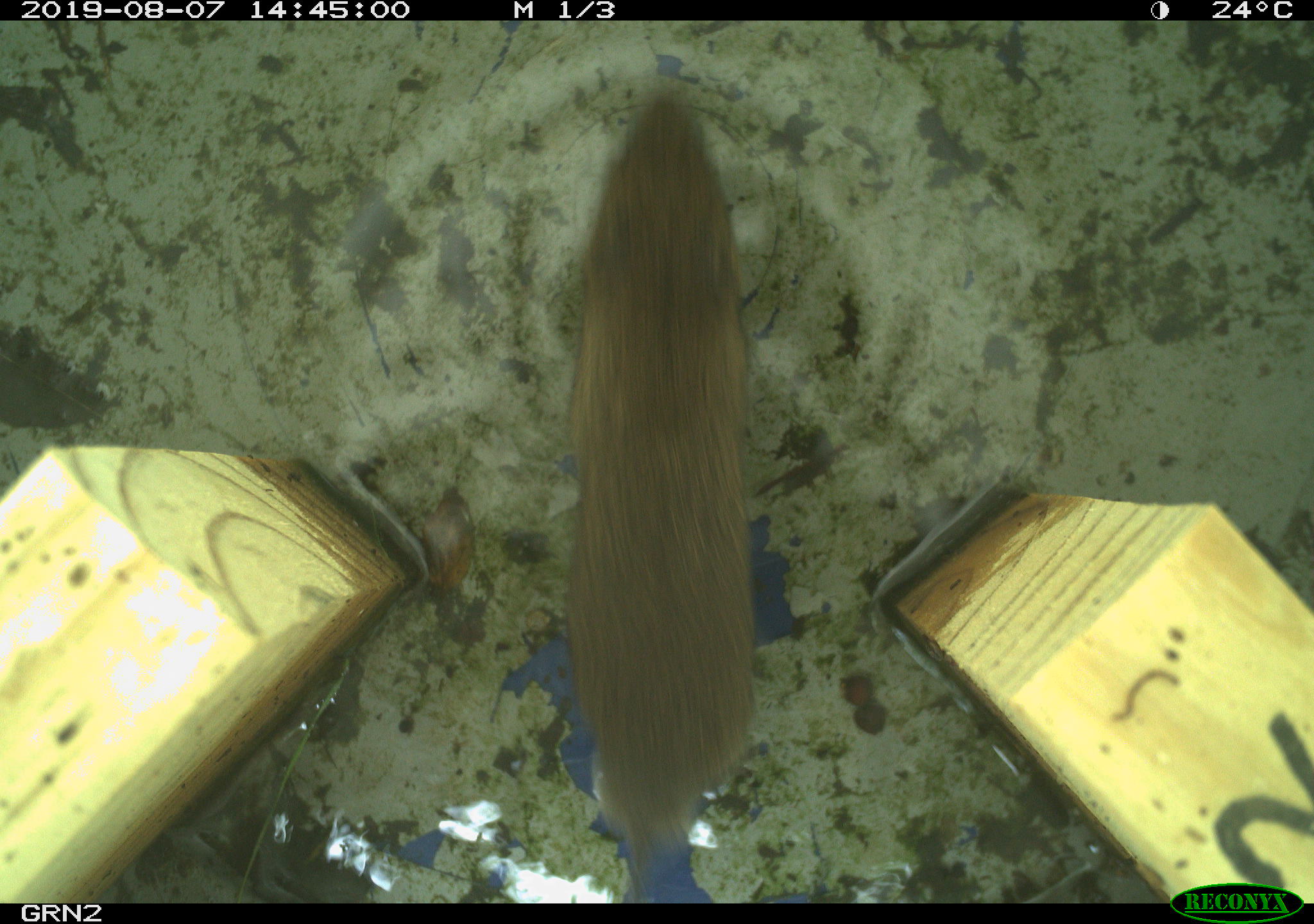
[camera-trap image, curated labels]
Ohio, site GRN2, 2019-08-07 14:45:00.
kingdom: Animalia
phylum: Chordata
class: Mammalia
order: Rodentia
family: Cricetidae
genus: Microtus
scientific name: Microtus pennsylvanicus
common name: meadow vole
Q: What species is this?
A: Meadow vole (Microtus pennsylvanicus).